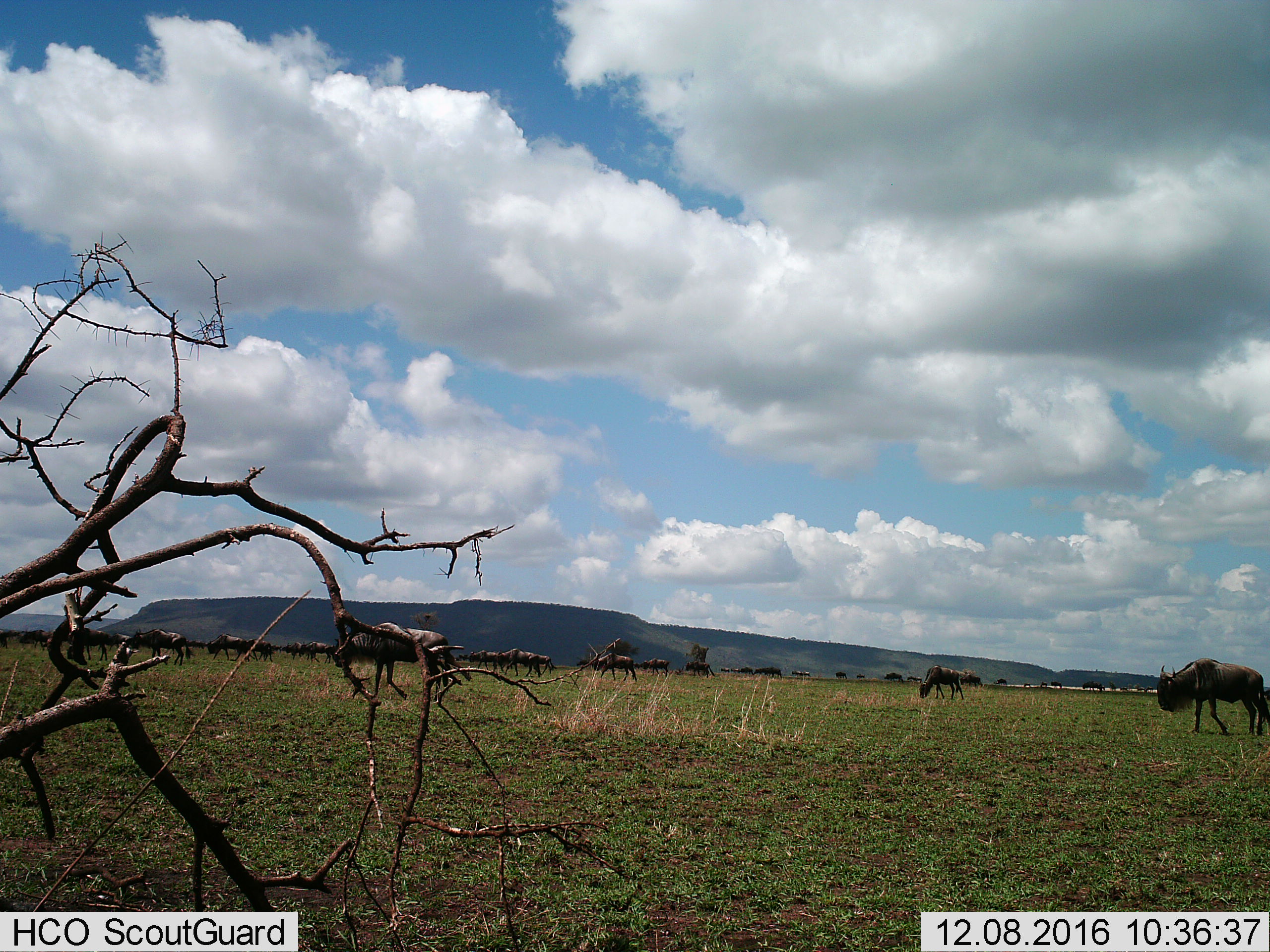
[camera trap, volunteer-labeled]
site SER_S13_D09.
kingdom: Animalia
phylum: Chordata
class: Mammalia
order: Artiodactyla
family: Bovidae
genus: Connochaetes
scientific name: Connochaetes taurinus taurinus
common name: blue wildebeest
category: wildebeestblue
Wildebeestblue (blue wildebeest) (Connochaetes taurinus taurinus), count 11-50. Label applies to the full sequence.